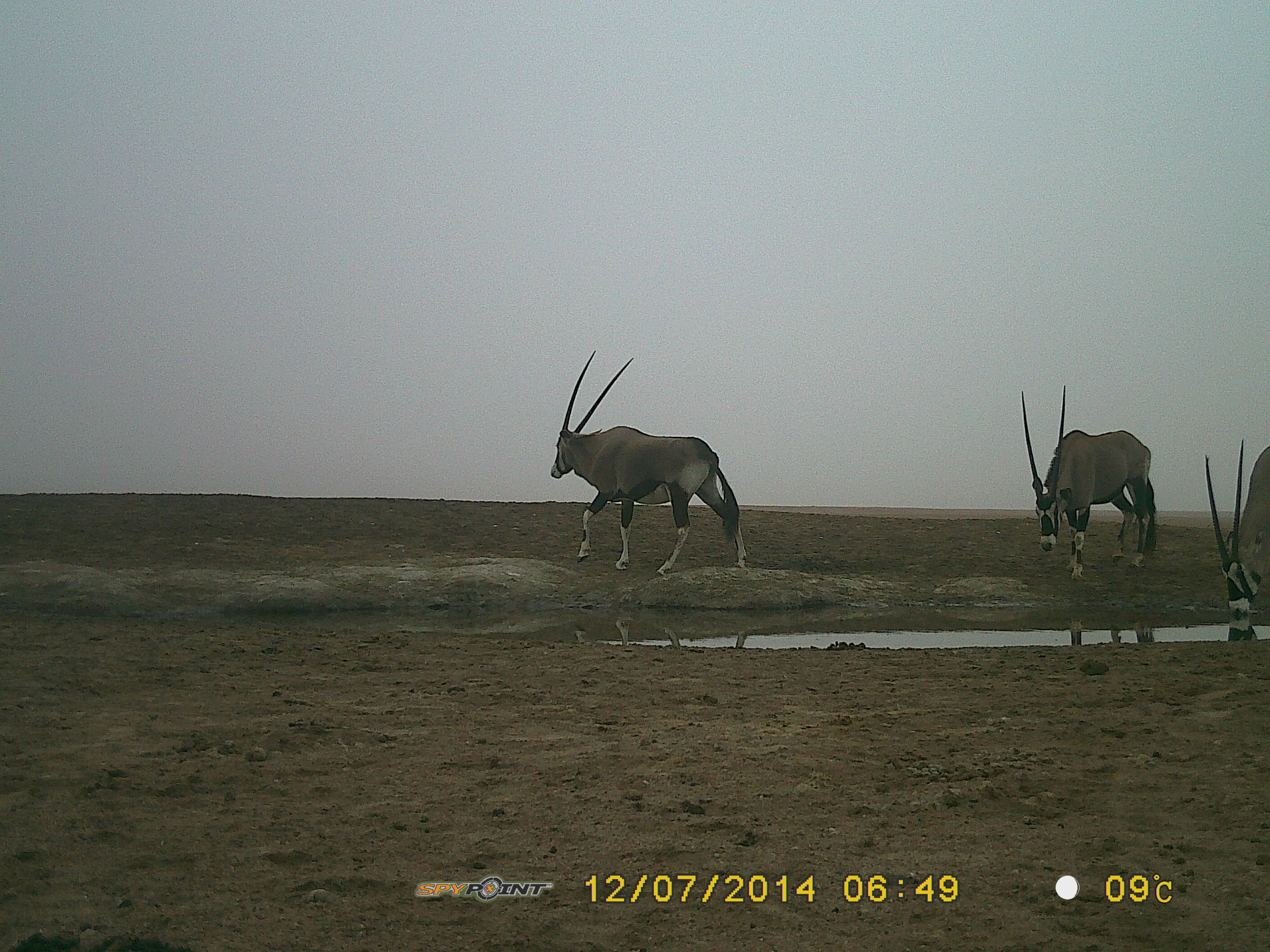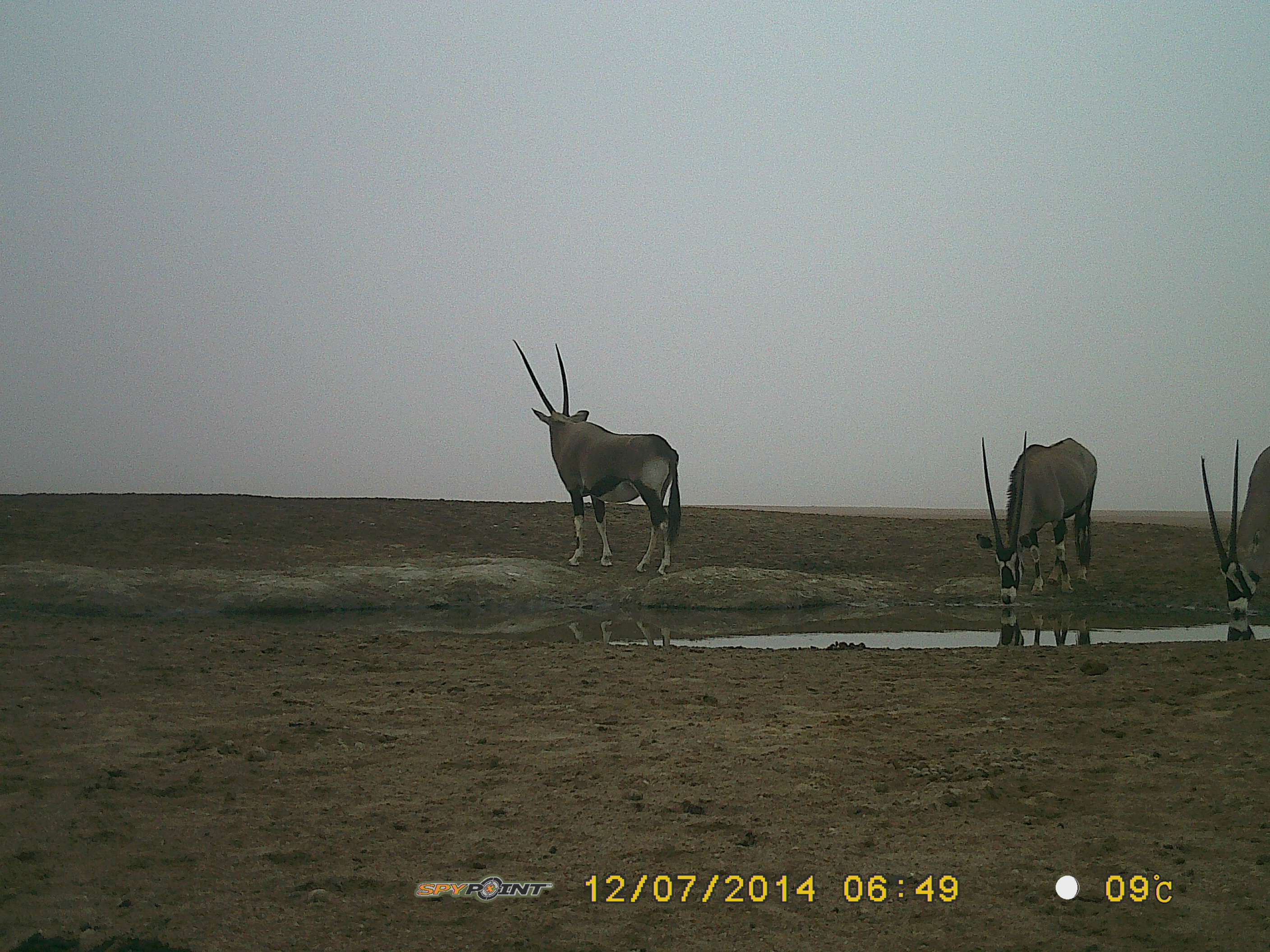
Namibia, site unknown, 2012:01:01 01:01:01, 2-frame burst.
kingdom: Animalia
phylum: Chordata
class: Mammalia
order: Artiodactyla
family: Bovidae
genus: Oryx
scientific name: Oryx gazella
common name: gemsbok